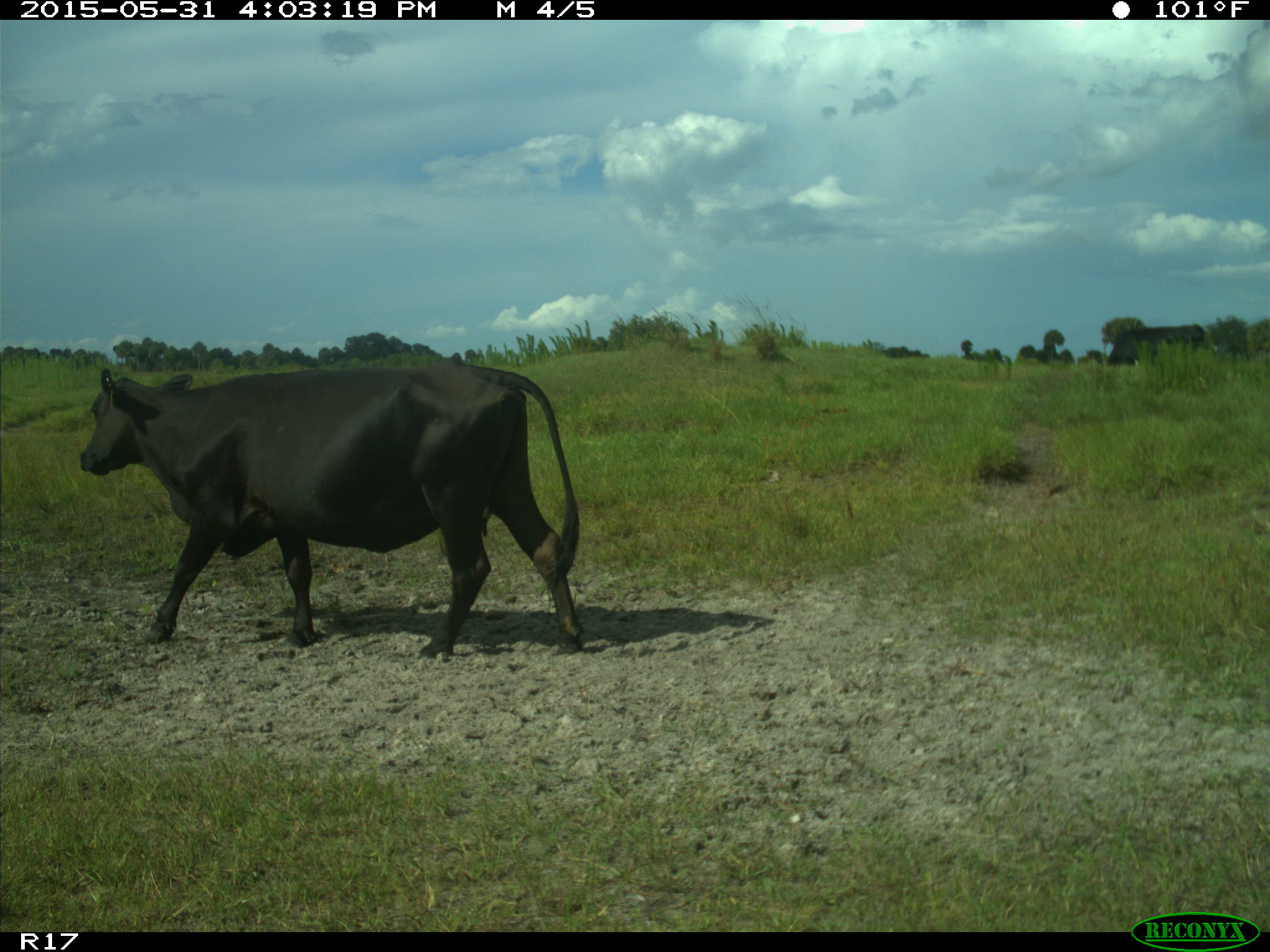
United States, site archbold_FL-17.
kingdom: Animalia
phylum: Chordata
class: Mammalia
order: Artiodactyla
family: Bovidae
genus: Bos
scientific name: Bos taurus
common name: domestic cow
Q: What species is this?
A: Bos taurus (domestic cow).